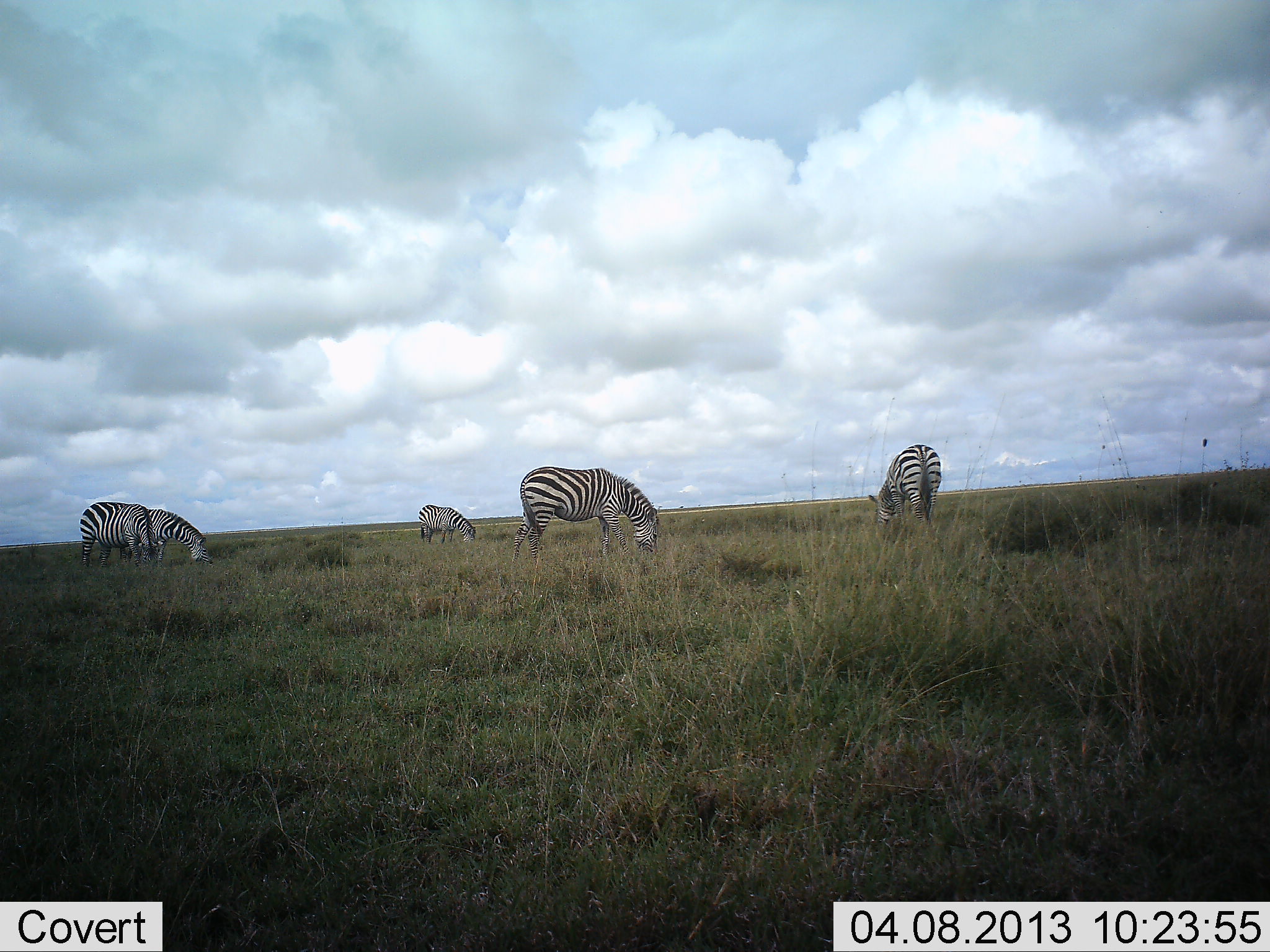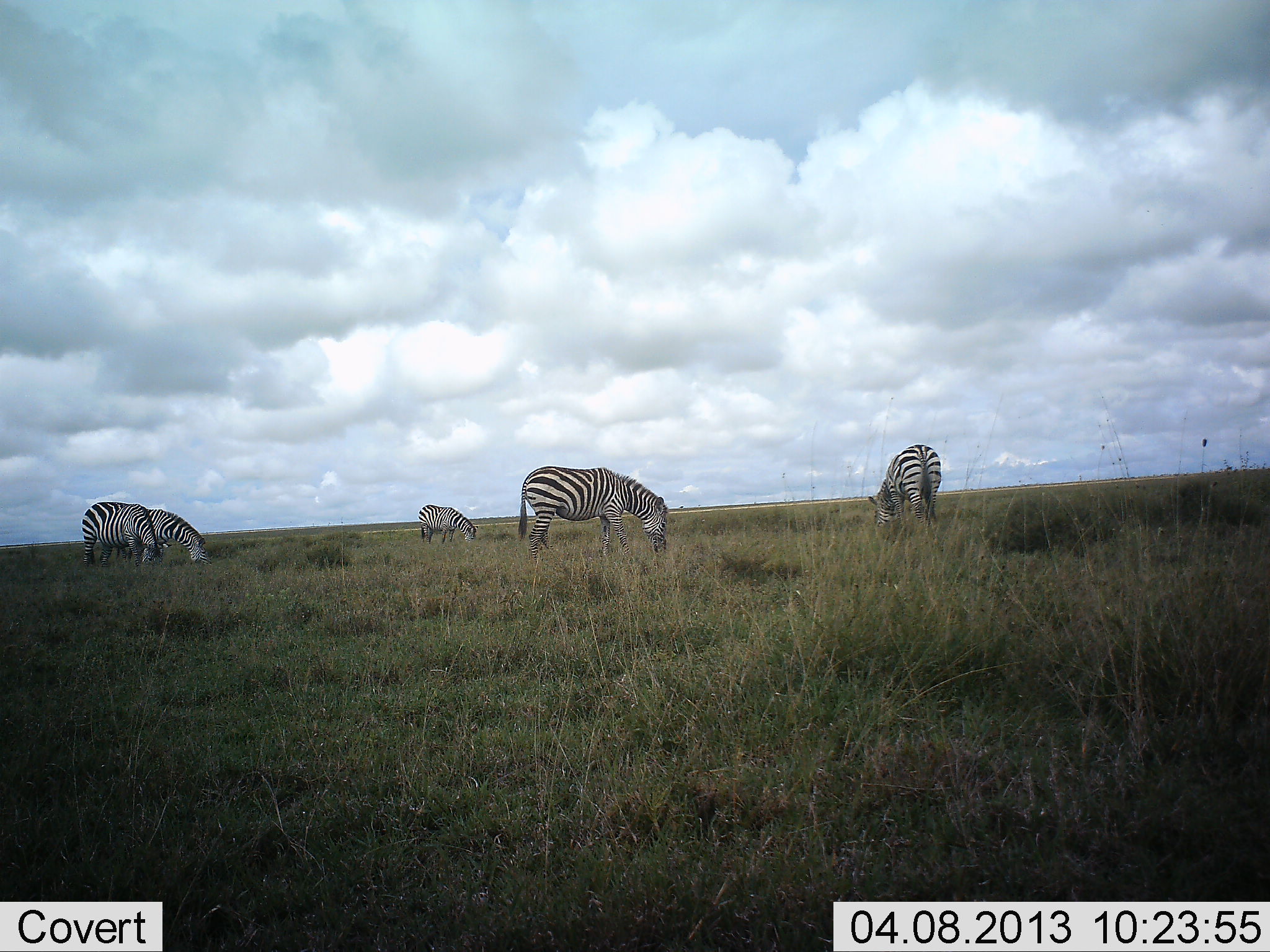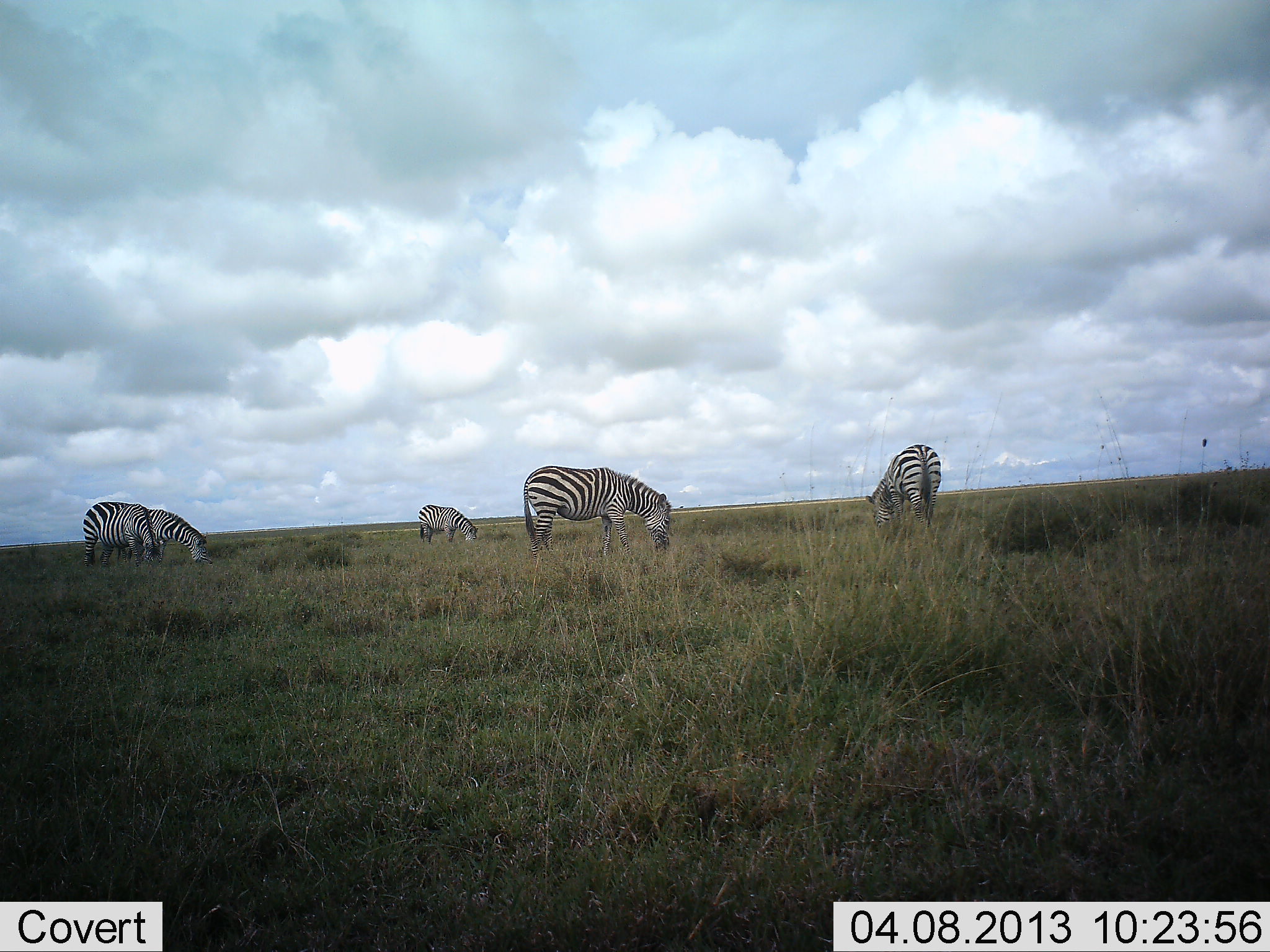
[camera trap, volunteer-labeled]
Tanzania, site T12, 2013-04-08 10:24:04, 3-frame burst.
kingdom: Animalia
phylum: Chordata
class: Mammalia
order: Perissodactyla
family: Equidae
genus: Equus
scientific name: Equus quagga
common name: plains zebra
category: zebra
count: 5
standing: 25%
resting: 0%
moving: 4%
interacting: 0%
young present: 0%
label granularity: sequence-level